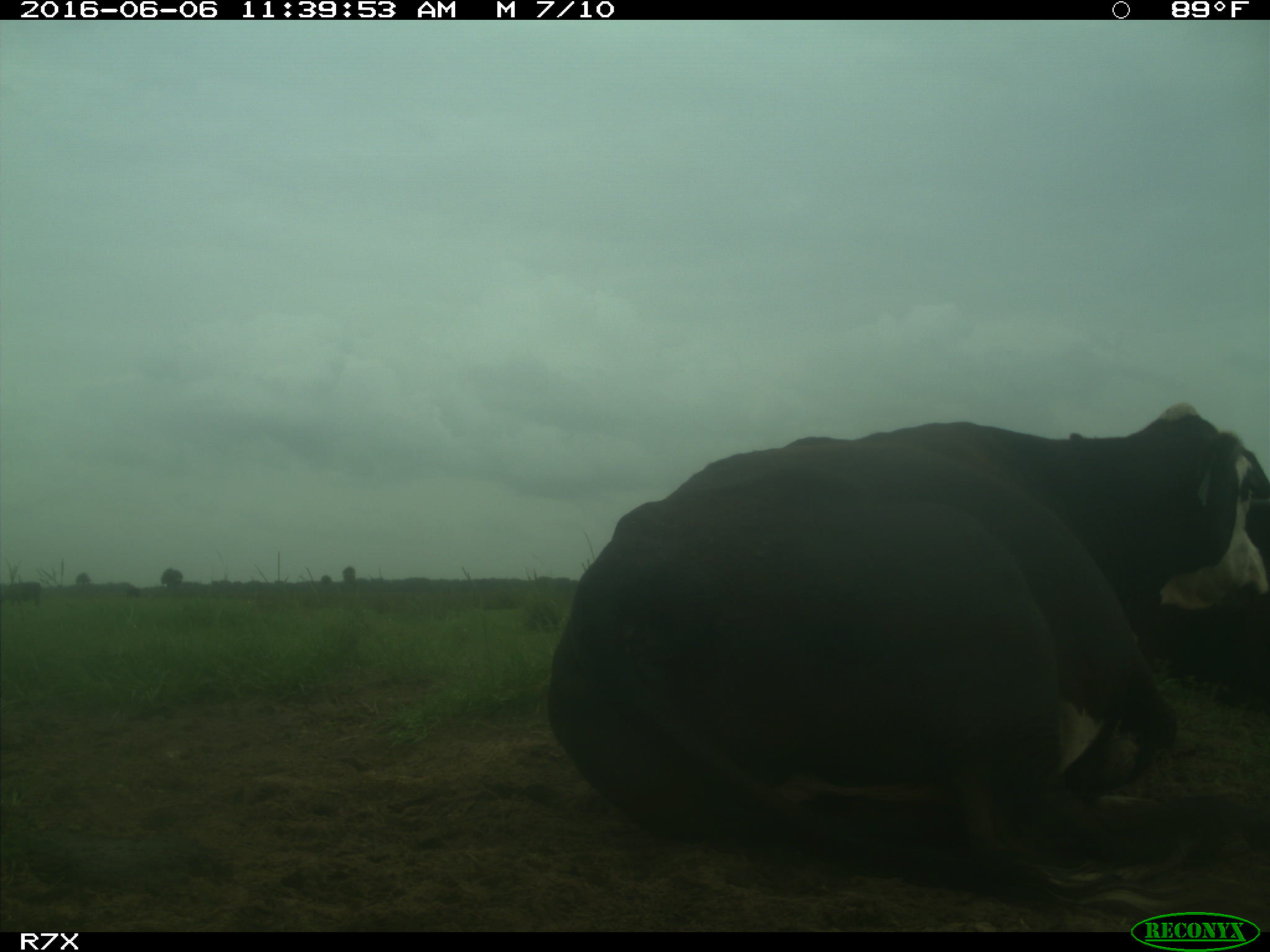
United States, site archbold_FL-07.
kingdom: Animalia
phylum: Chordata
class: Mammalia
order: Artiodactyla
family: Bovidae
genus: Bos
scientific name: Bos taurus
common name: domestic cow